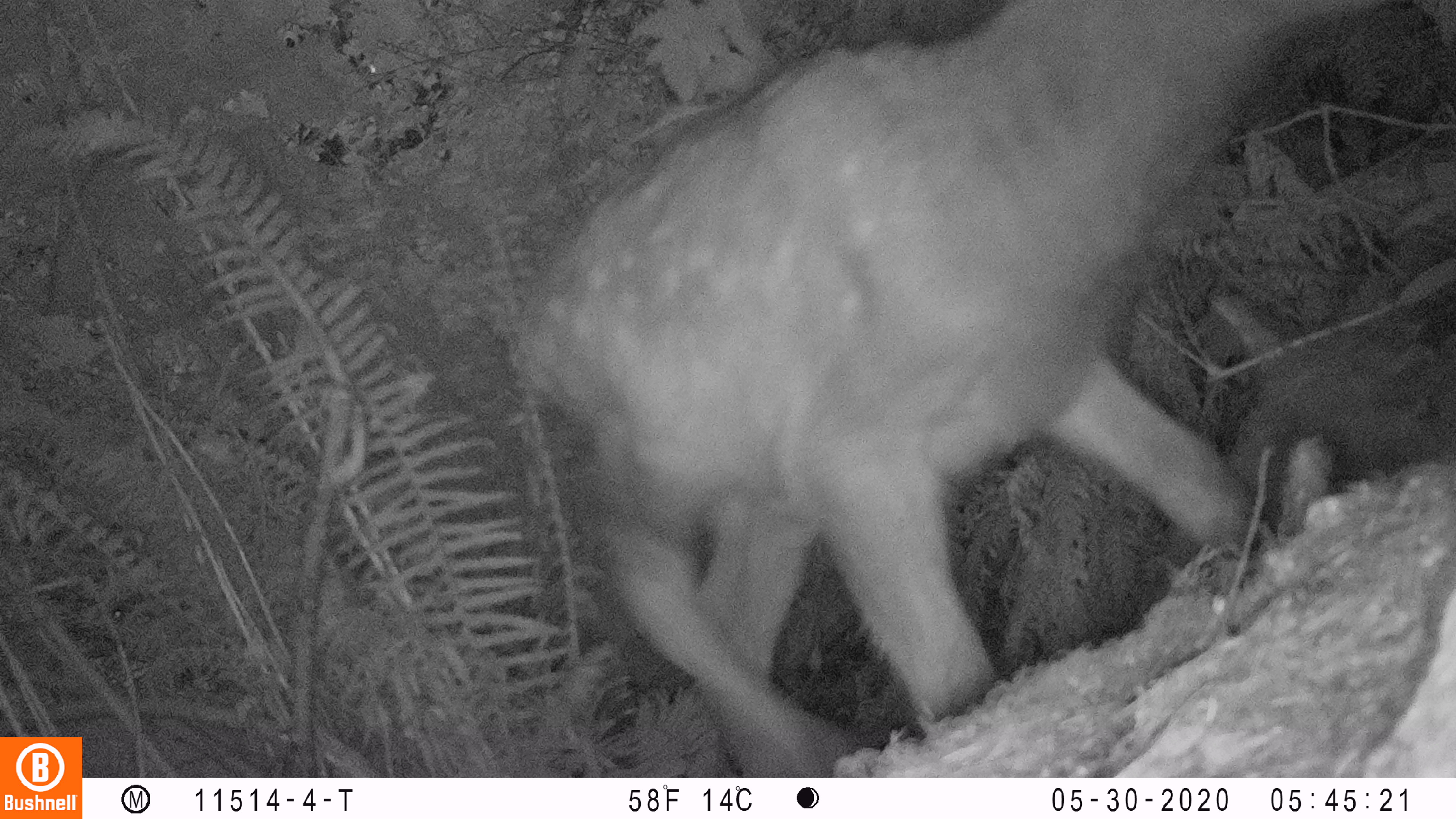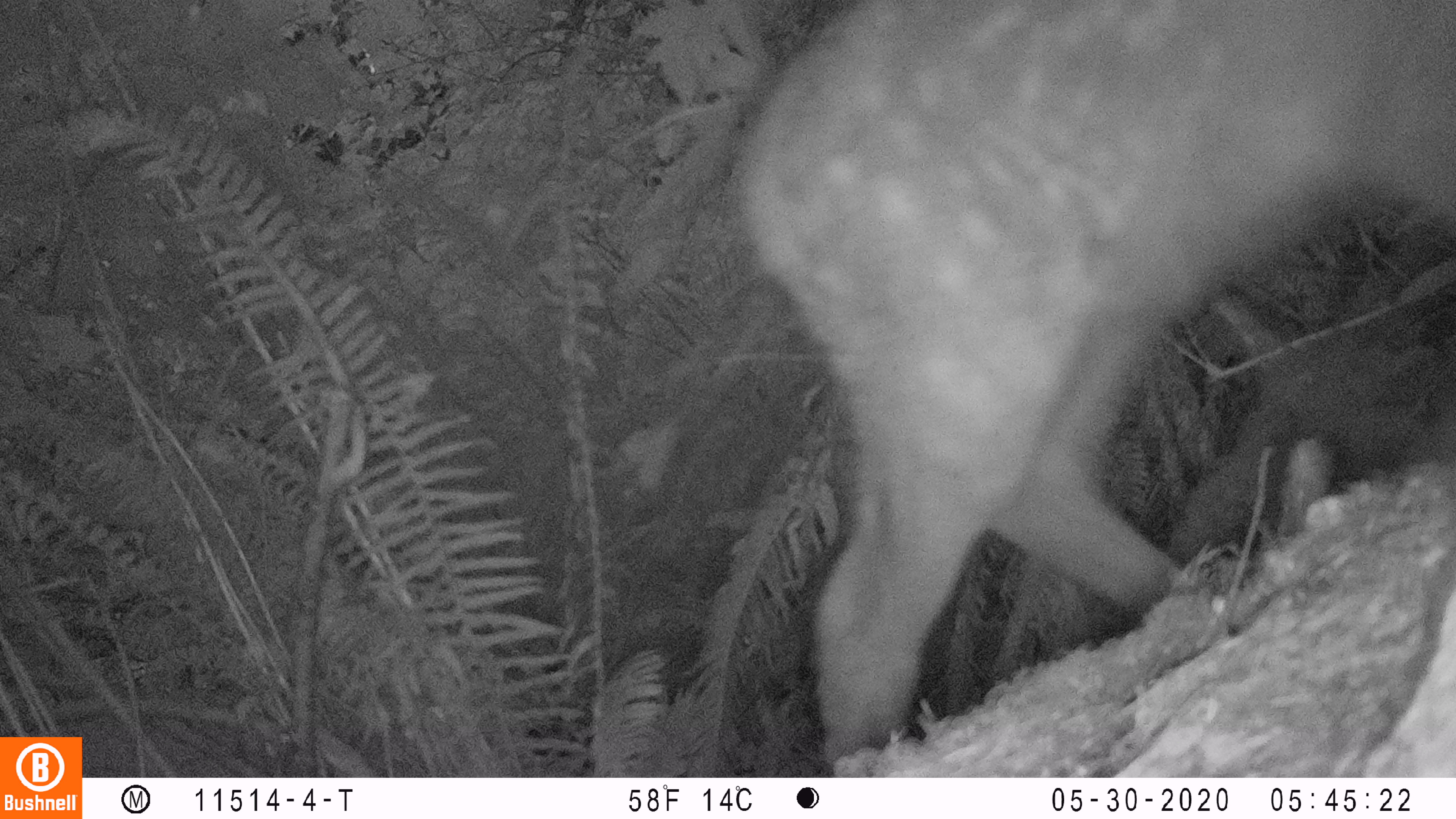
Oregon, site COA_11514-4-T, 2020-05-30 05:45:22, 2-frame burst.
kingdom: Animalia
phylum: Chordata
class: Mammalia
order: Artiodactyla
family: Cervidae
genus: Cervus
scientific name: Cervus canadensis roosevelti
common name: roosevelt elk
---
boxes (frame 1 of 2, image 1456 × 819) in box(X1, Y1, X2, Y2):
roosevelt elk: box(495, 0, 1373, 766)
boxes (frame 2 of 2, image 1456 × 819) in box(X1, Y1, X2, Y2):
roosevelt elk: box(719, 1, 1447, 759)